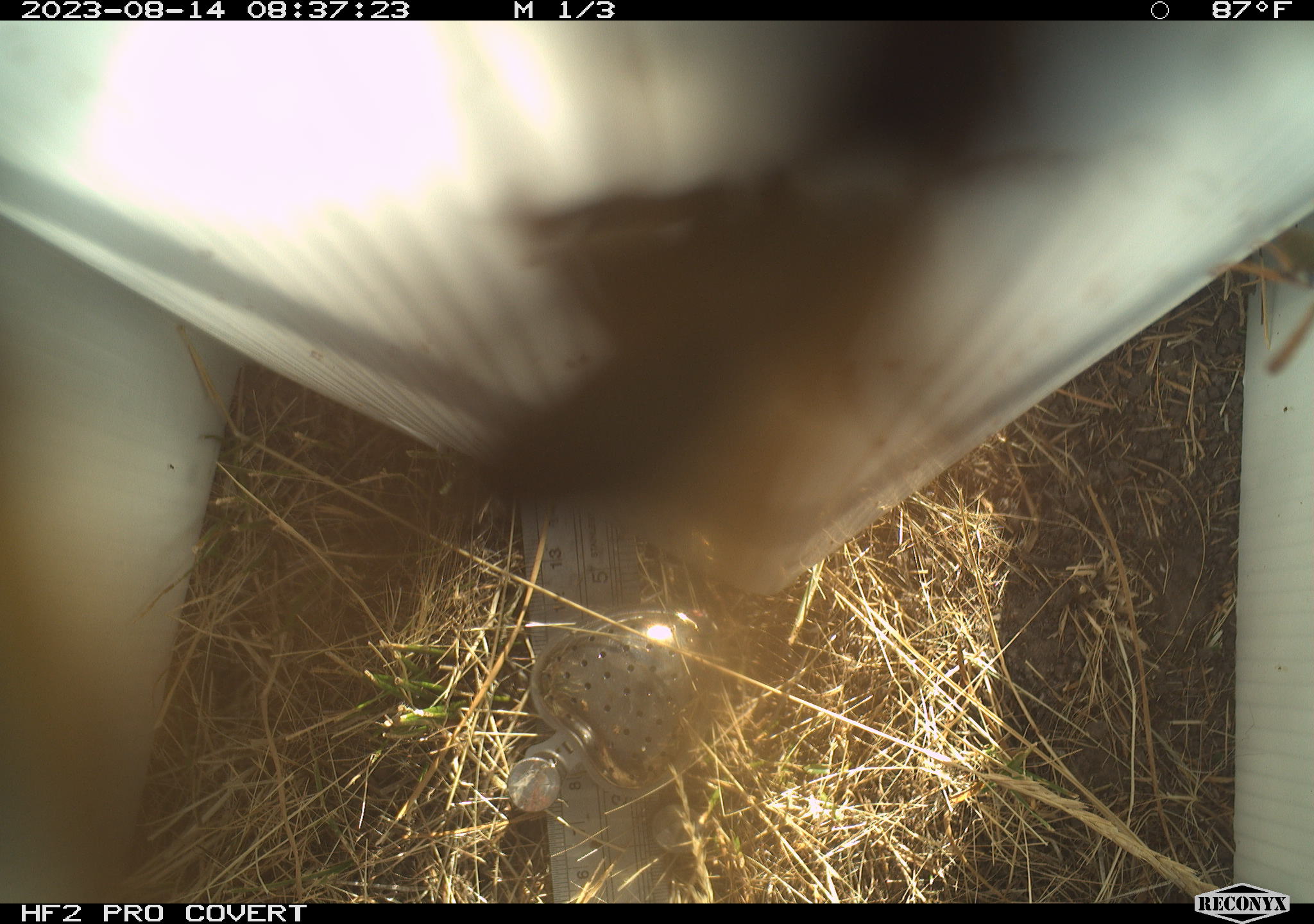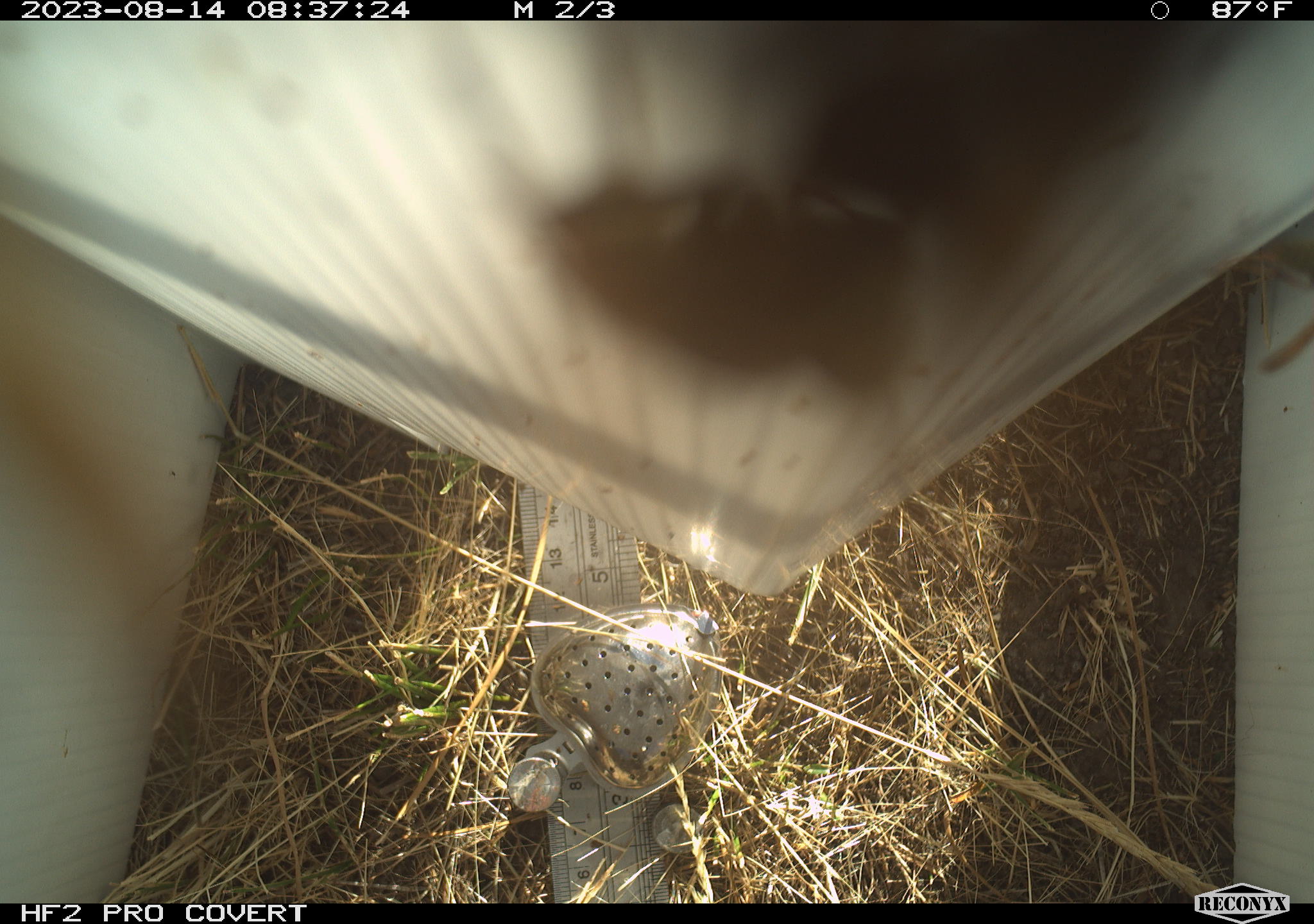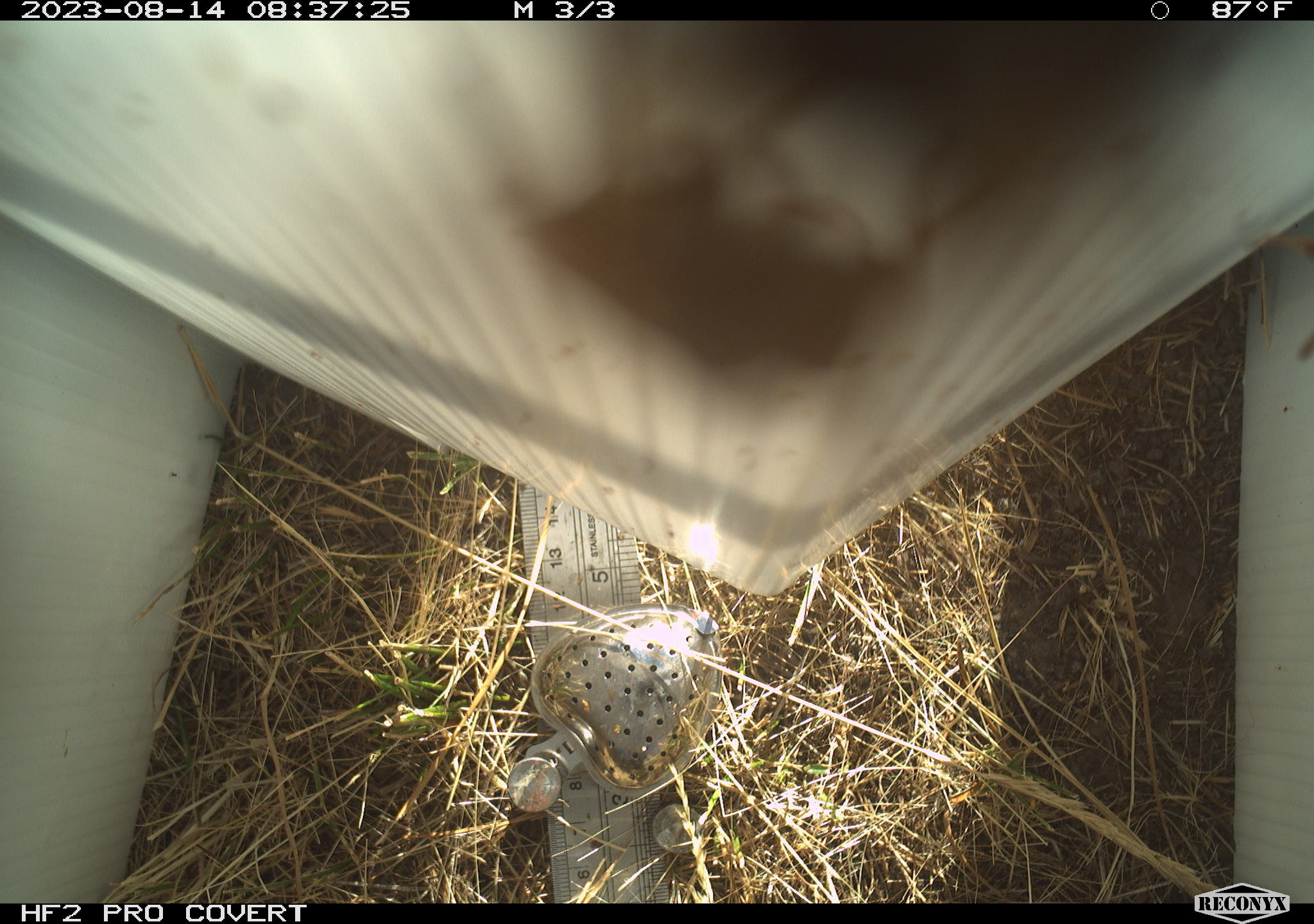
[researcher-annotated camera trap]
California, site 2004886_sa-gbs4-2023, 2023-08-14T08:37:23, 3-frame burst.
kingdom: Animalia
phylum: Arthropoda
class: Insecta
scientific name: Insecta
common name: insect